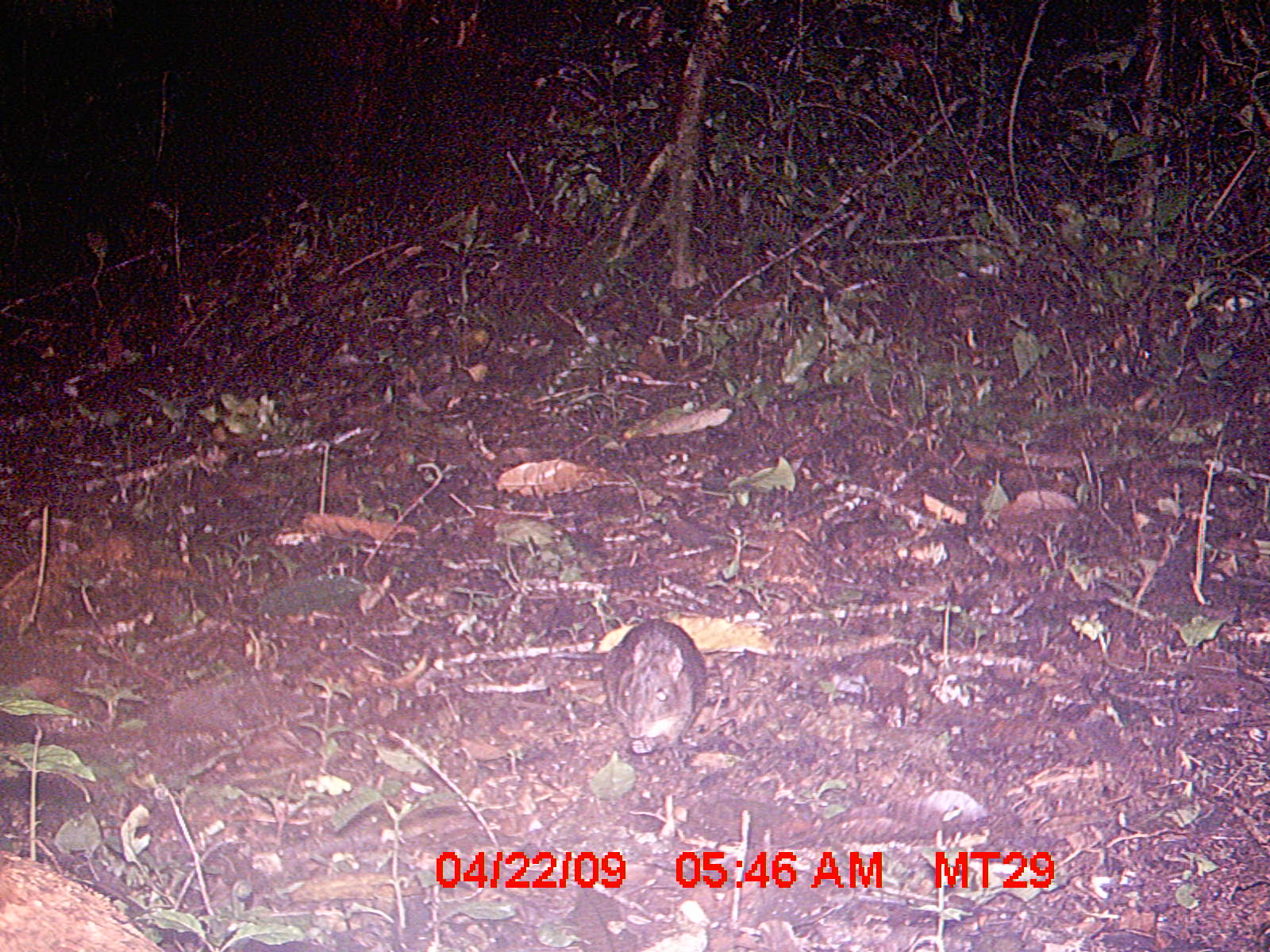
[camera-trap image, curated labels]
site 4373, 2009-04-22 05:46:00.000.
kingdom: Animalia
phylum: Chordata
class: Mammalia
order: Rodentia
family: Nesomyidae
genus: Nesomys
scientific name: Nesomys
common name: nesomys rodents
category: nesomys sp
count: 1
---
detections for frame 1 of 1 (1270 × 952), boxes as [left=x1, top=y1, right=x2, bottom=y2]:
nesomys sp: [left=548, top=618, right=709, bottom=762]